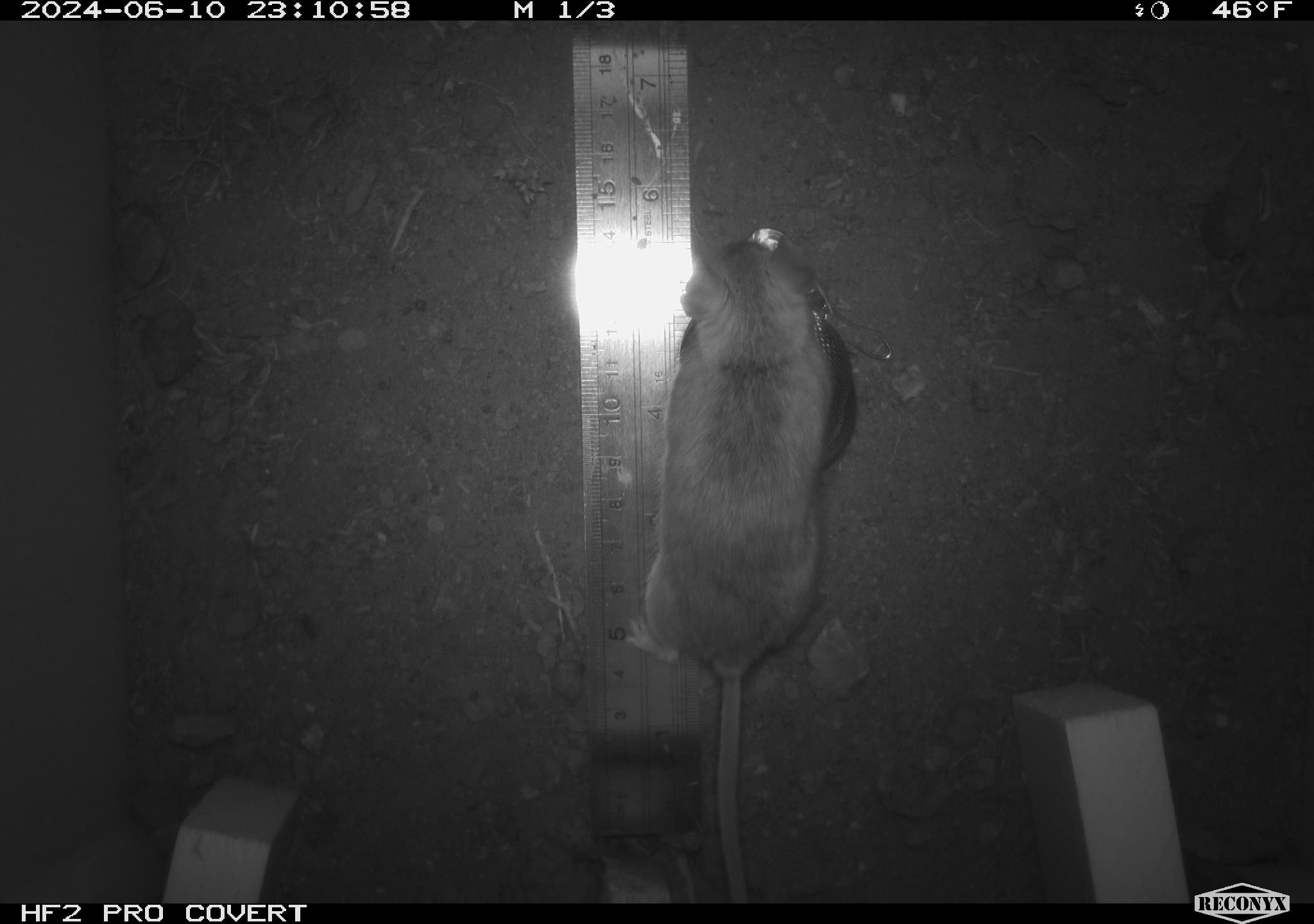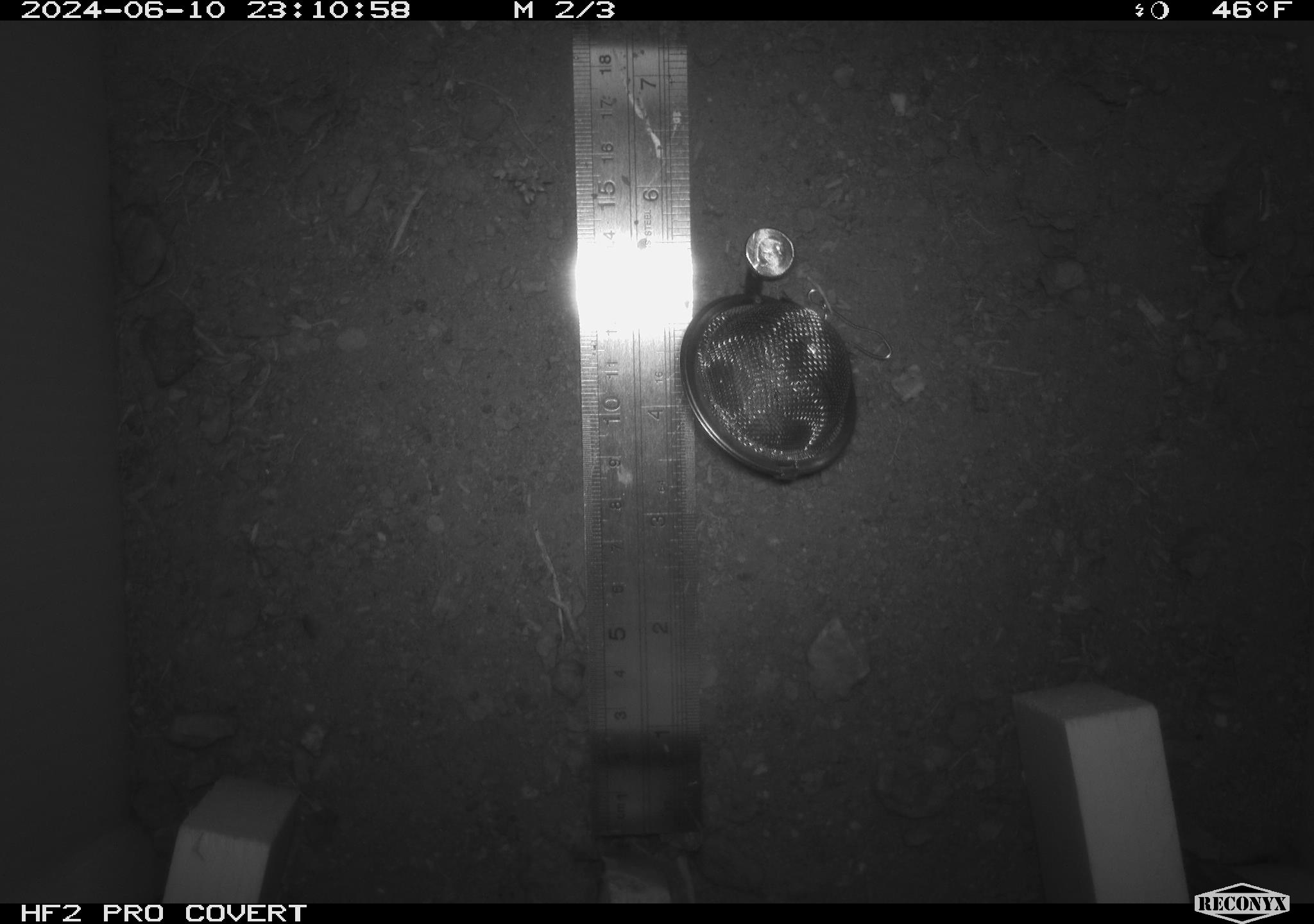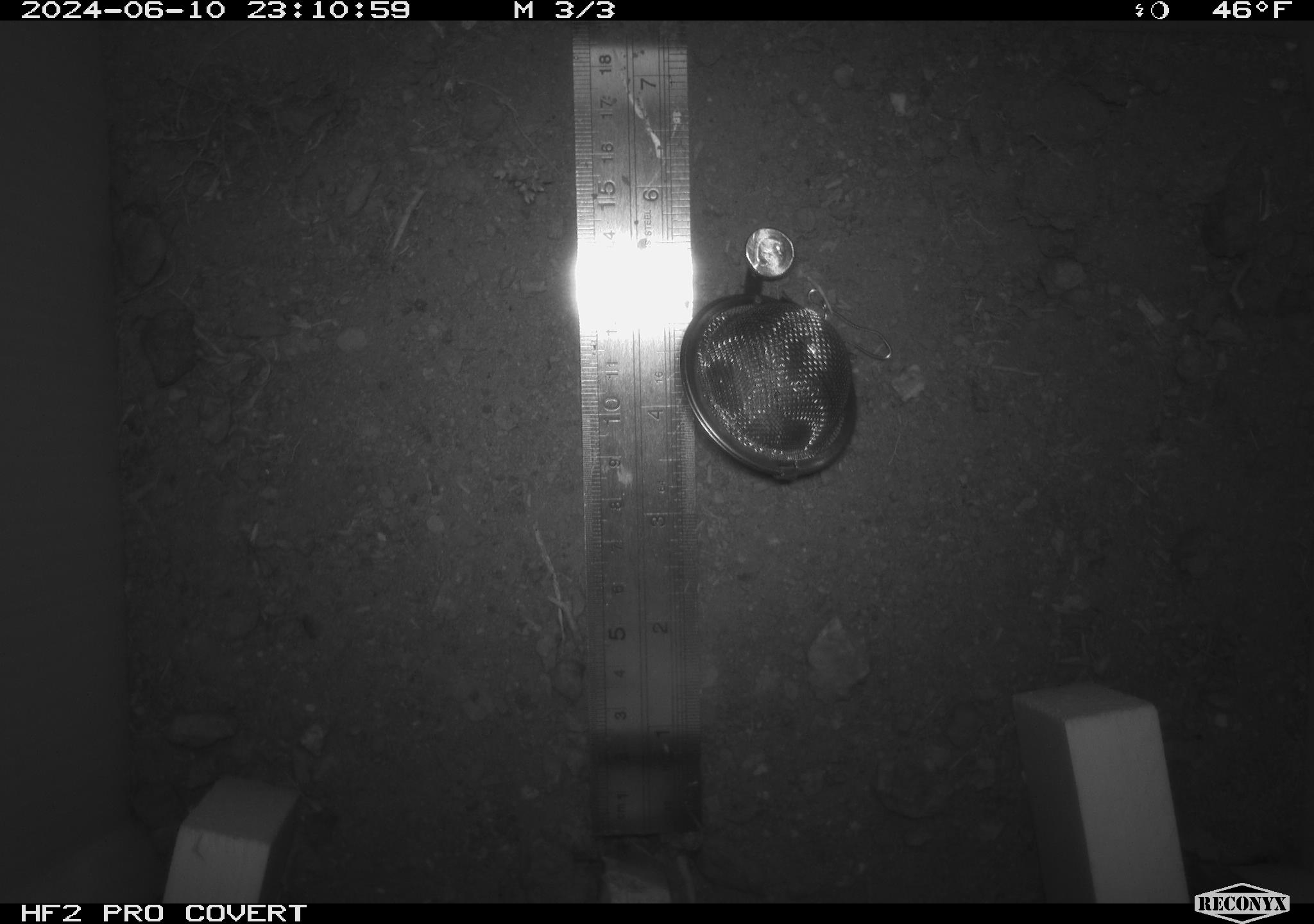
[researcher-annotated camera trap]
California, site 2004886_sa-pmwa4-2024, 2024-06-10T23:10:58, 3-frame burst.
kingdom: Animalia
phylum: Chordata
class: Mammalia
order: Rodentia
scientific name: Rodentia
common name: mouse species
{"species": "mouse species (Rodentia)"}